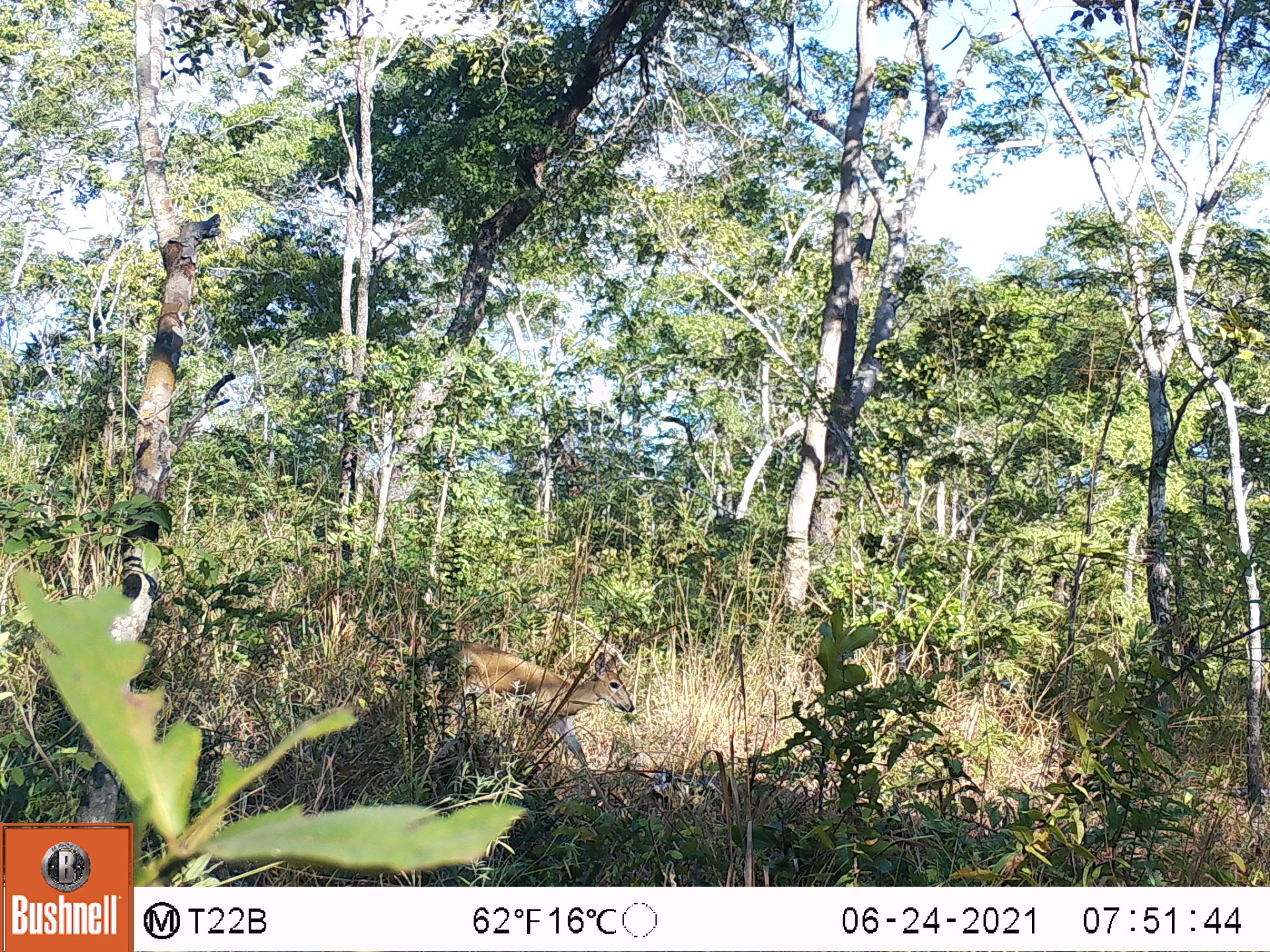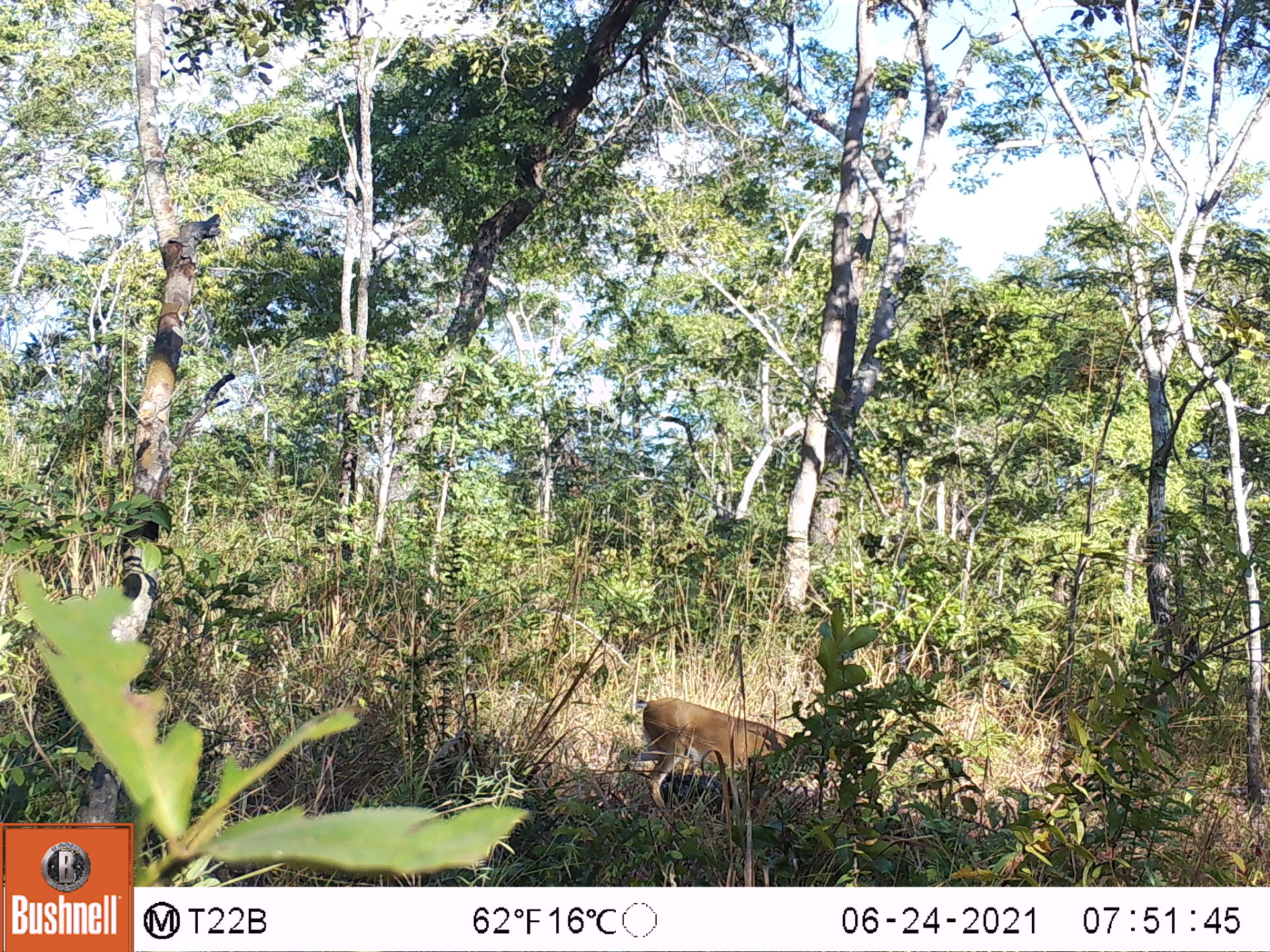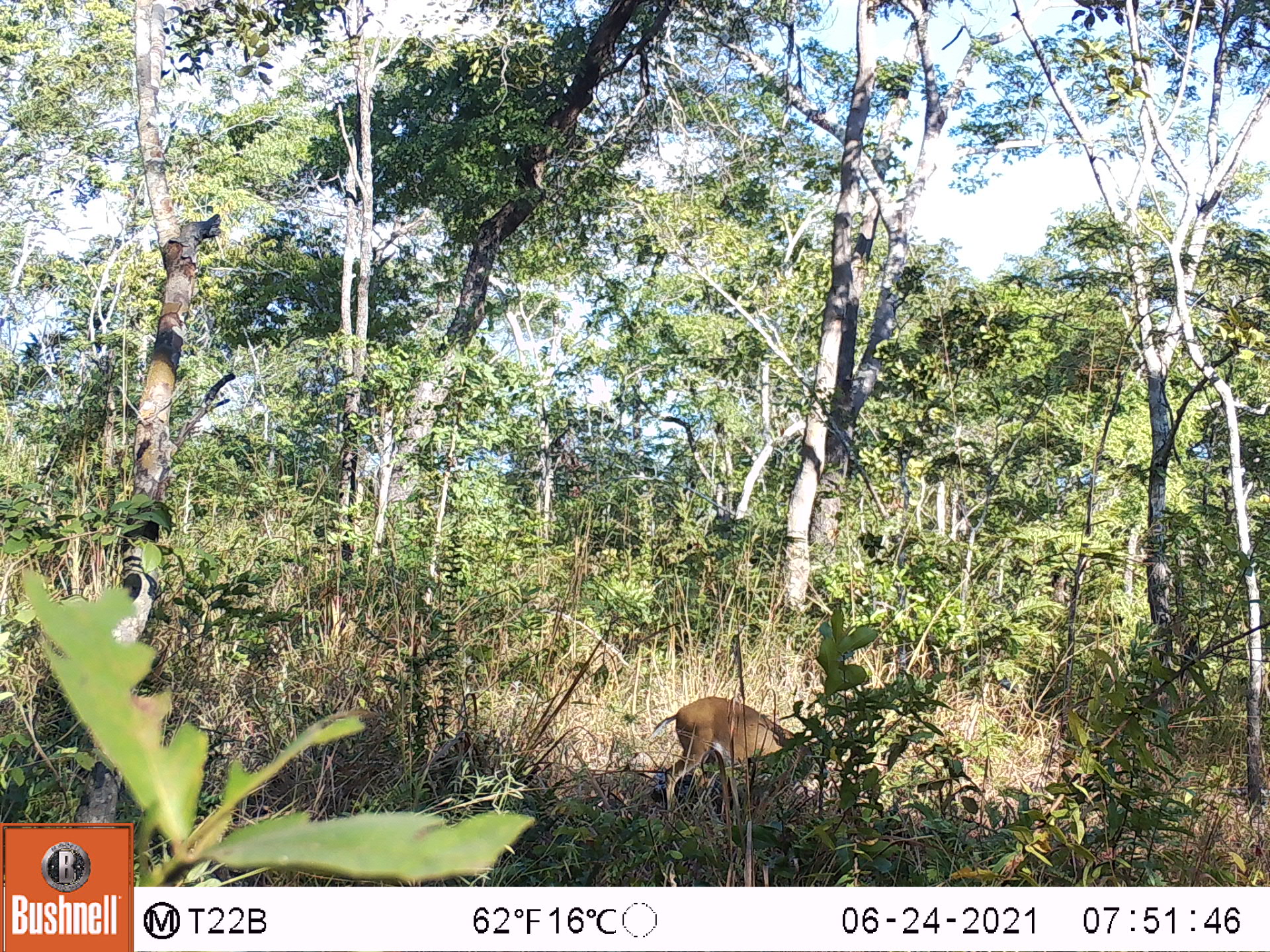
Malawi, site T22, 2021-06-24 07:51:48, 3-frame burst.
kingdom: Animalia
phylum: Chordata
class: Mammalia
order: Artiodactyla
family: Bovidae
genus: Sylvicapra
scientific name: Sylvicapra grimmia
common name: common duiker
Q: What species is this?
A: Common duiker (Sylvicapra grimmia).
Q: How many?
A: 1.